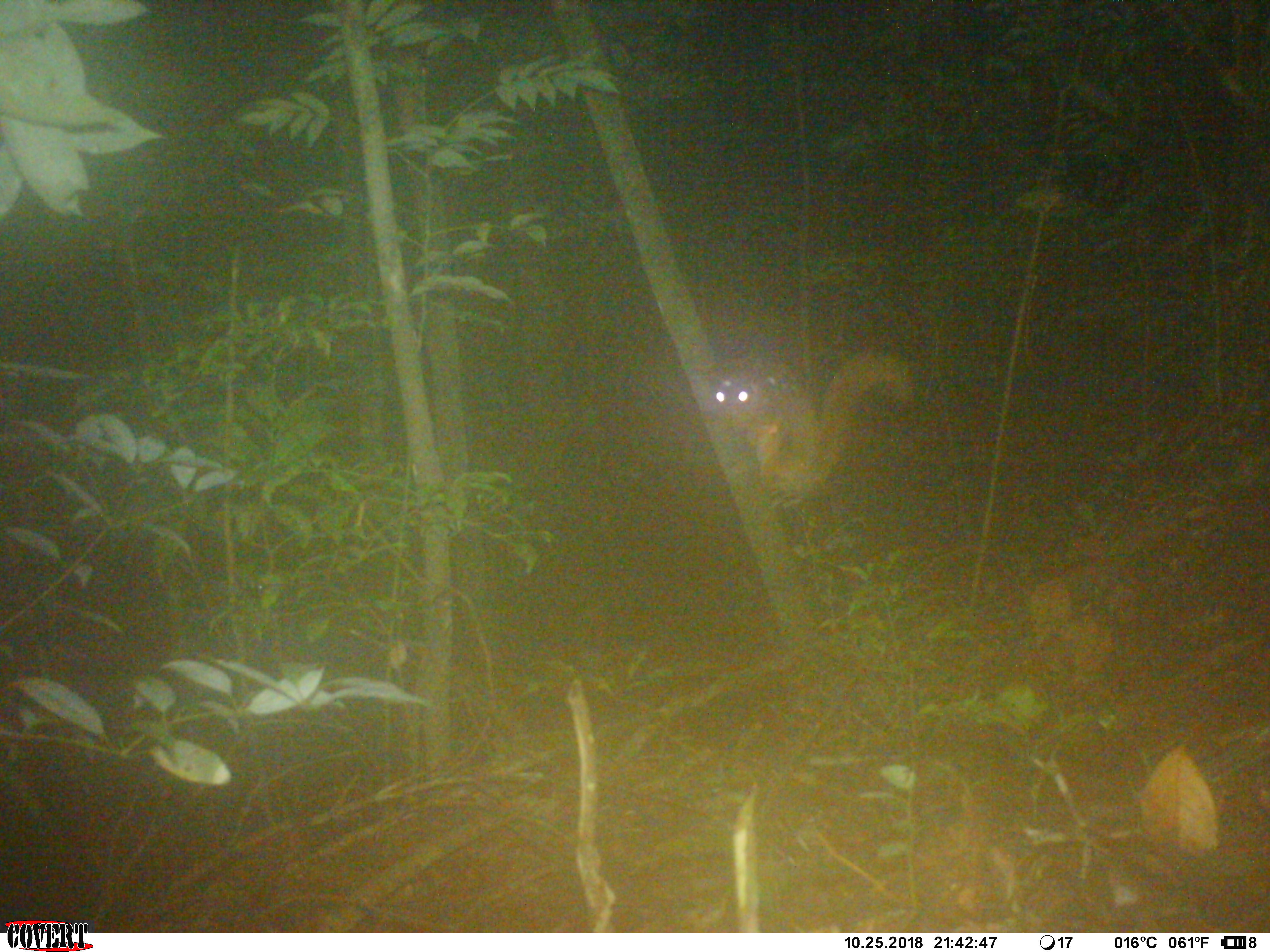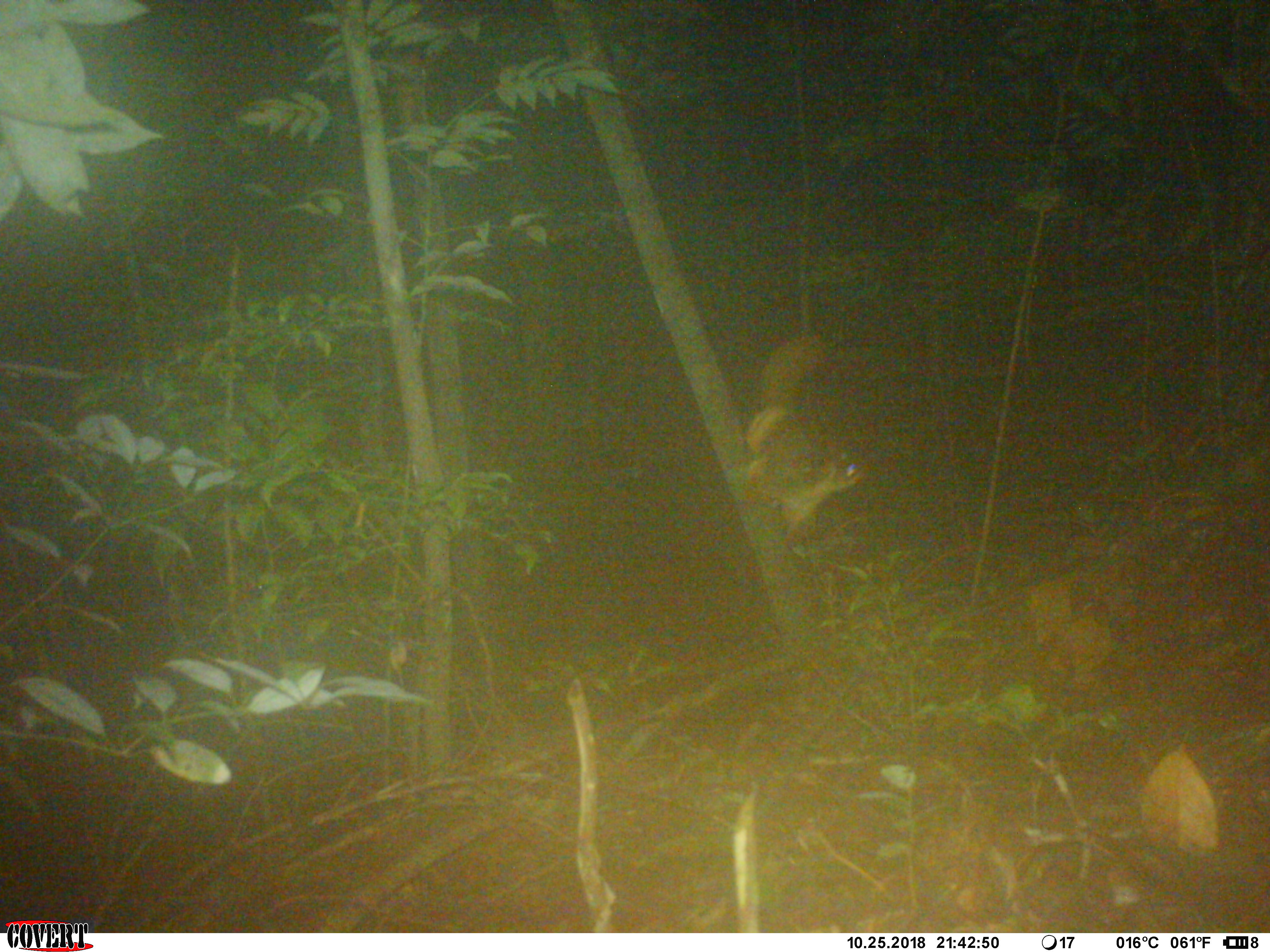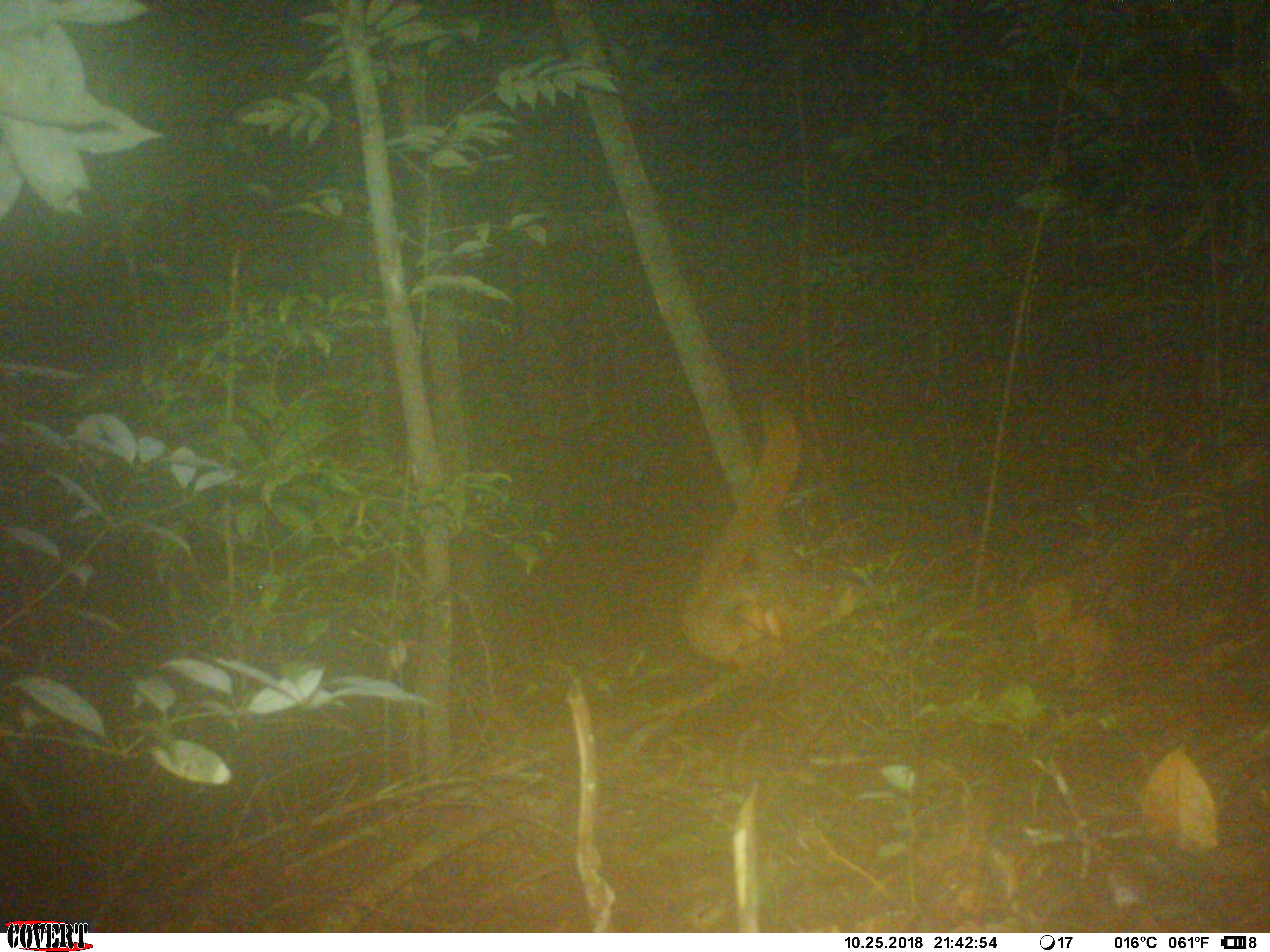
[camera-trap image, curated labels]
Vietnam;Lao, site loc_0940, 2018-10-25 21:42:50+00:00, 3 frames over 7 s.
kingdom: Animalia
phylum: Chordata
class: Mammalia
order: Rodentia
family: Sciuridae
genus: Petaurista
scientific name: Petaurista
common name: giant flying squirrel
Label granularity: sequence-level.